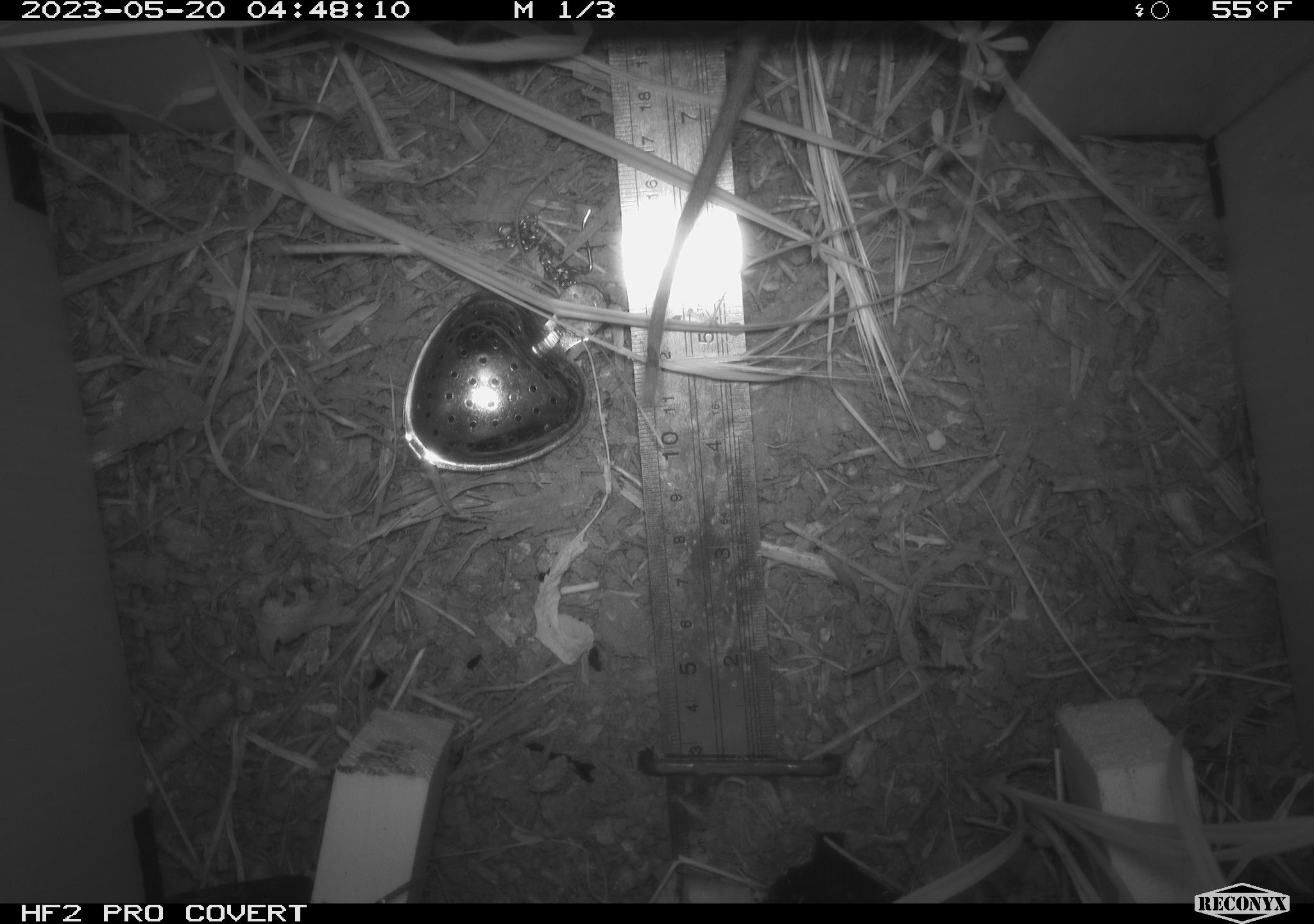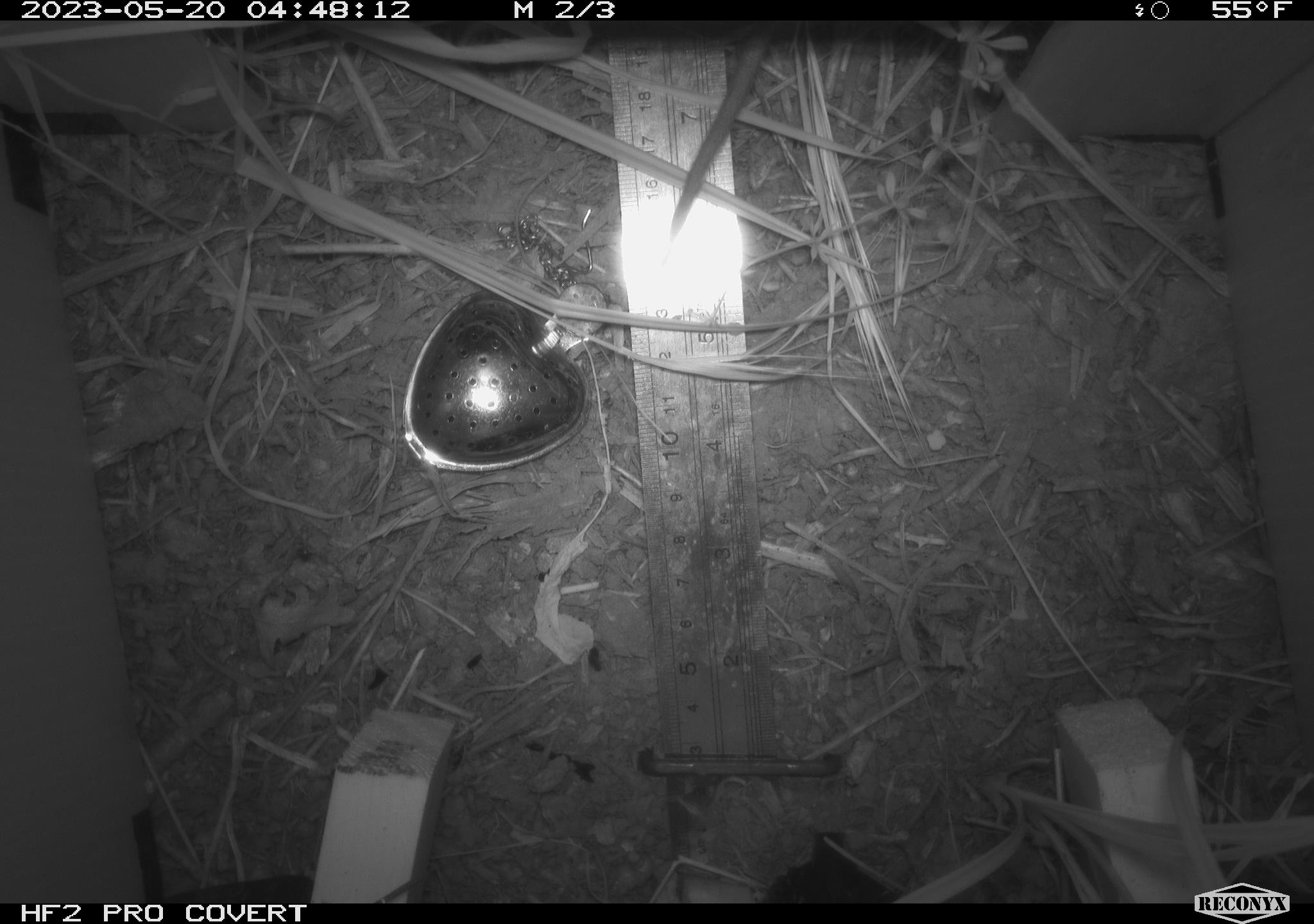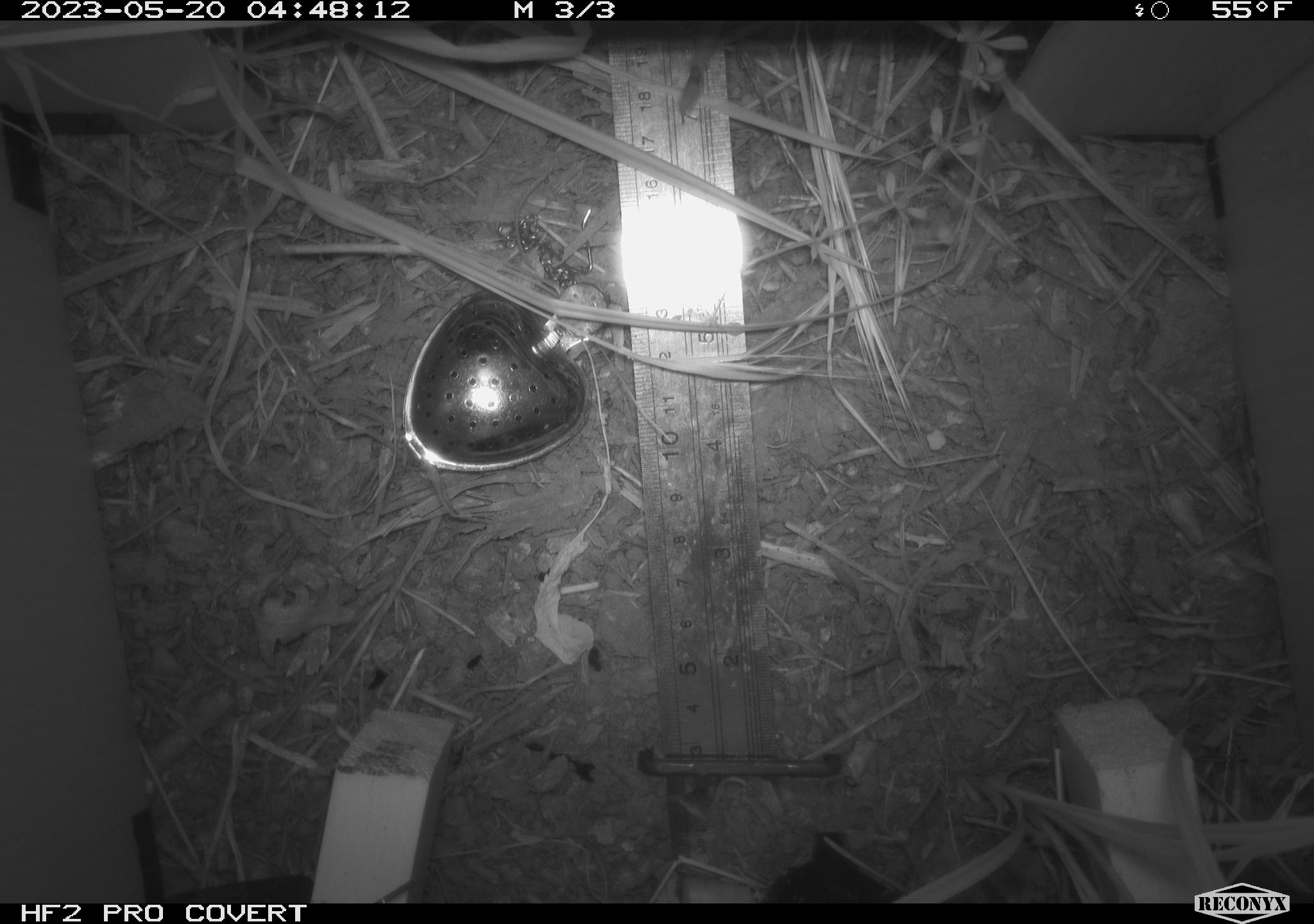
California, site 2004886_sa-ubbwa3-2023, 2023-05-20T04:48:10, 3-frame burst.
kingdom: Animalia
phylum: Chordata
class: Mammalia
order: Rodentia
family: Muridae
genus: Rattus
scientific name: Rattus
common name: rat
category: rattus species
Rattus species (rat) (Rattus).